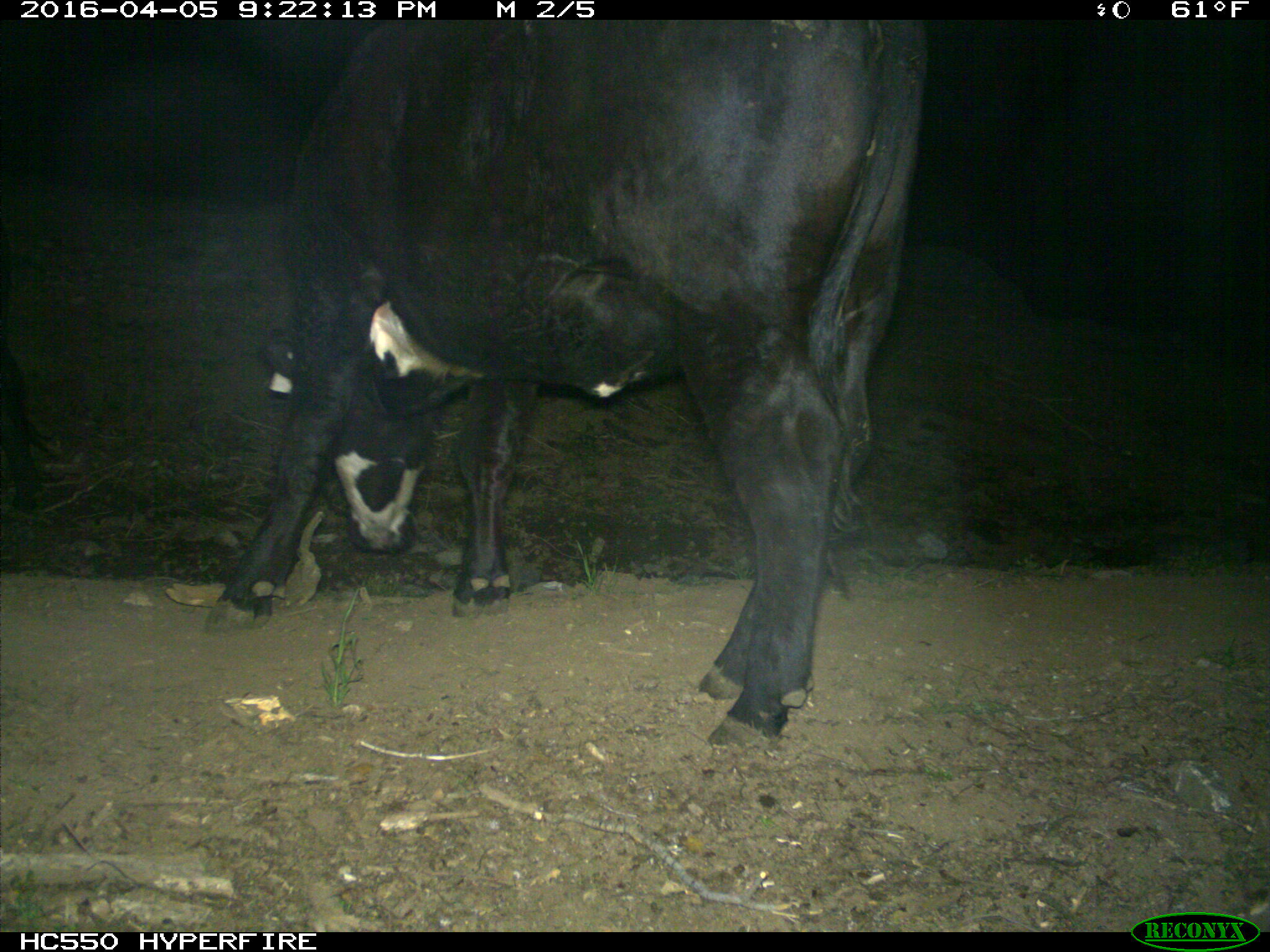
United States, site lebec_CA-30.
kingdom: Animalia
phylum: Chordata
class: Mammalia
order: Artiodactyla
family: Bovidae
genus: Bos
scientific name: Bos taurus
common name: domestic cow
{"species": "Bos taurus (domestic cow)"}